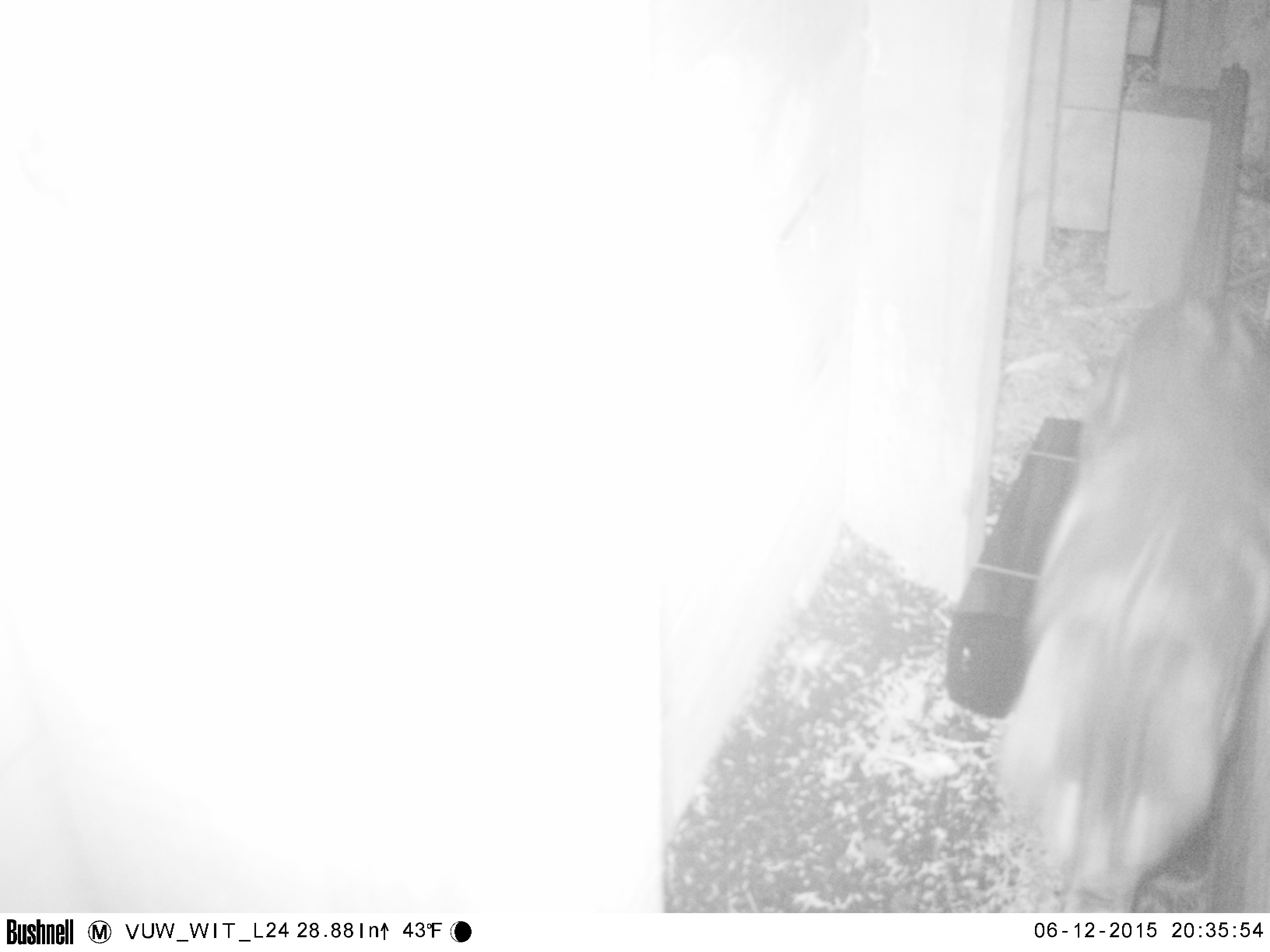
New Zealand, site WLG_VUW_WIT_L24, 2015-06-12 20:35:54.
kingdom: Animalia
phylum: Chordata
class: Mammalia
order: Carnivora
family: Felidae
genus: Felis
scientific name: Felis catus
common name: domestic cat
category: cat